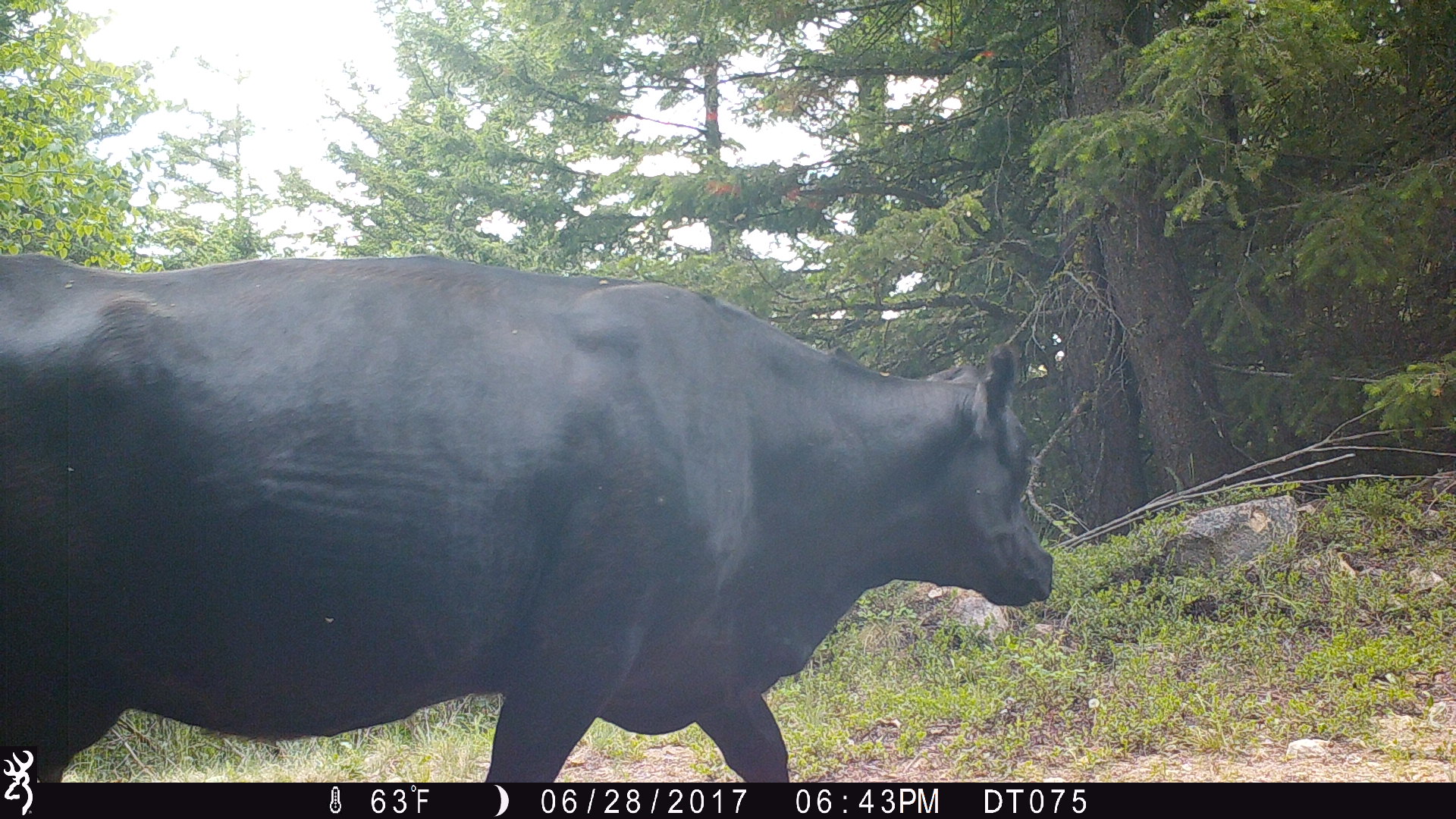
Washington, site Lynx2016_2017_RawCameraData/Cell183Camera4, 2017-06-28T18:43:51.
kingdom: Animalia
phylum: Chordata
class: Mammalia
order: Artiodactyla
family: Bovidae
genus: Bos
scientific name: Bos taurus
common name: domestic cattle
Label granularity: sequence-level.